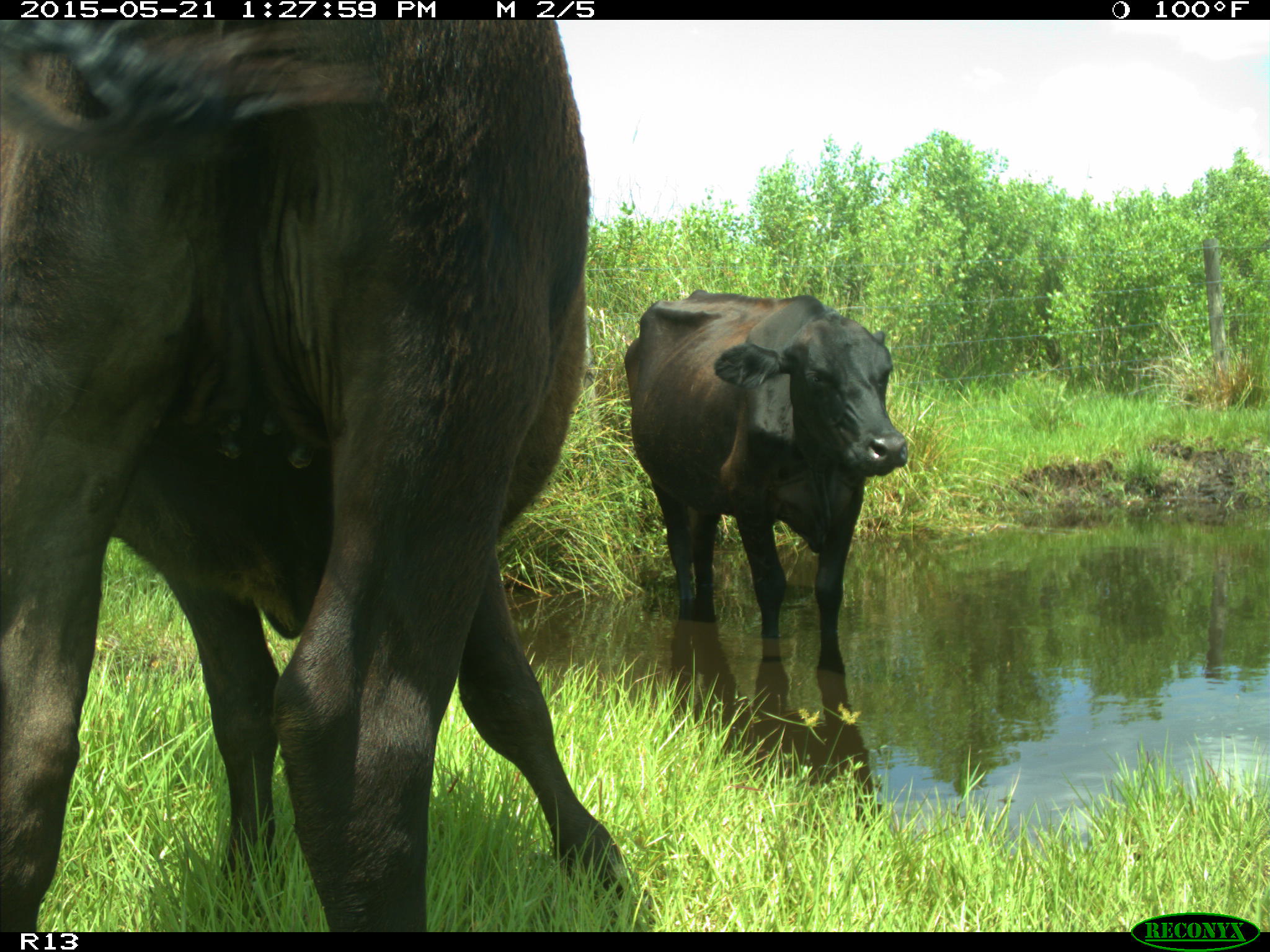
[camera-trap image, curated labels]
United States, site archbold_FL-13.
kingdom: Animalia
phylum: Chordata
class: Mammalia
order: Artiodactyla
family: Bovidae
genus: Bos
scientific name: Bos taurus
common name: domestic cow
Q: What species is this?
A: Bos taurus (domestic cow).